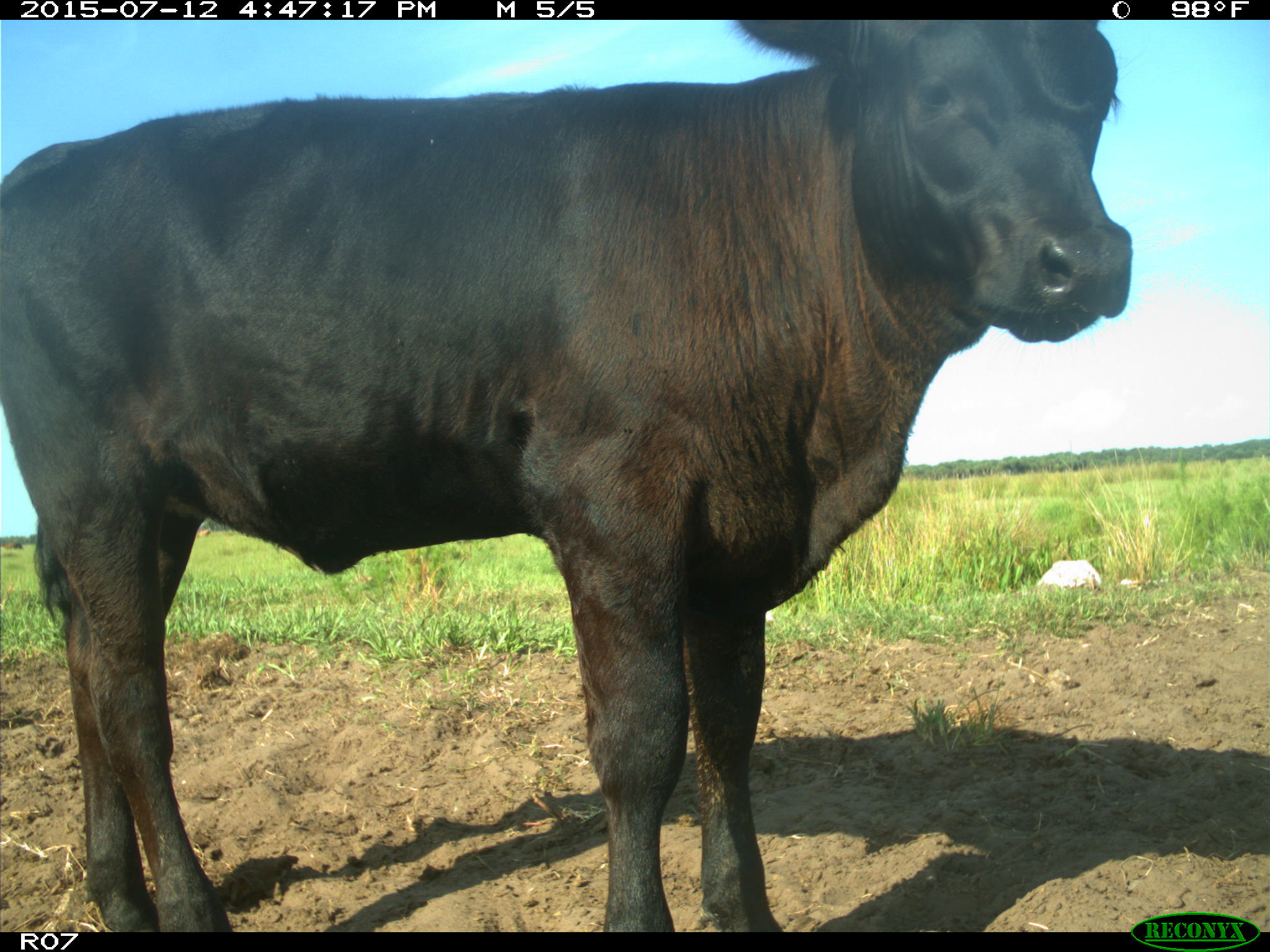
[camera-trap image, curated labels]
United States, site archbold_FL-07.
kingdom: Animalia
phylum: Chordata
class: Mammalia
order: Artiodactyla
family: Bovidae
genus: Bos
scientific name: Bos taurus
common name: domestic cow